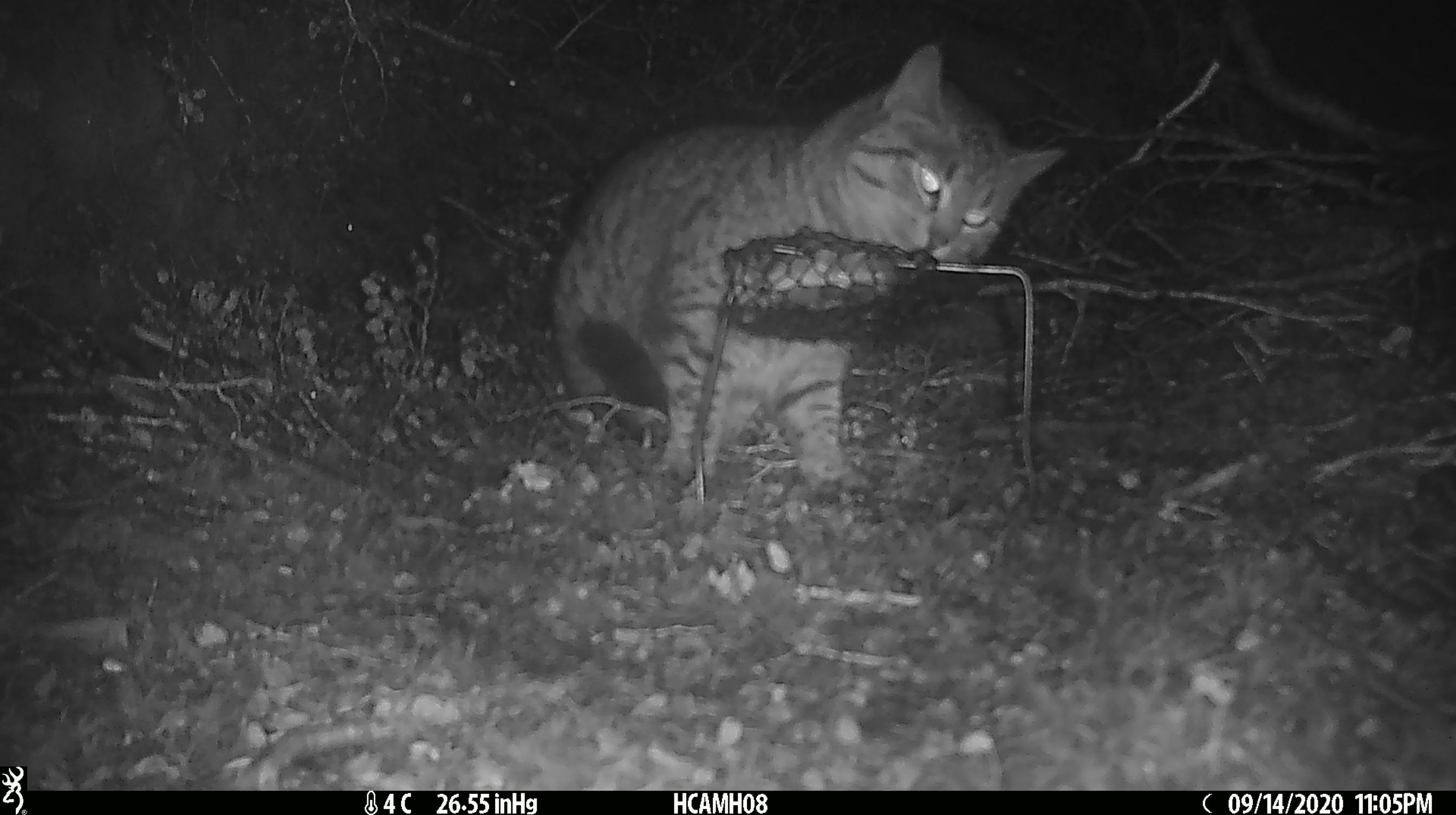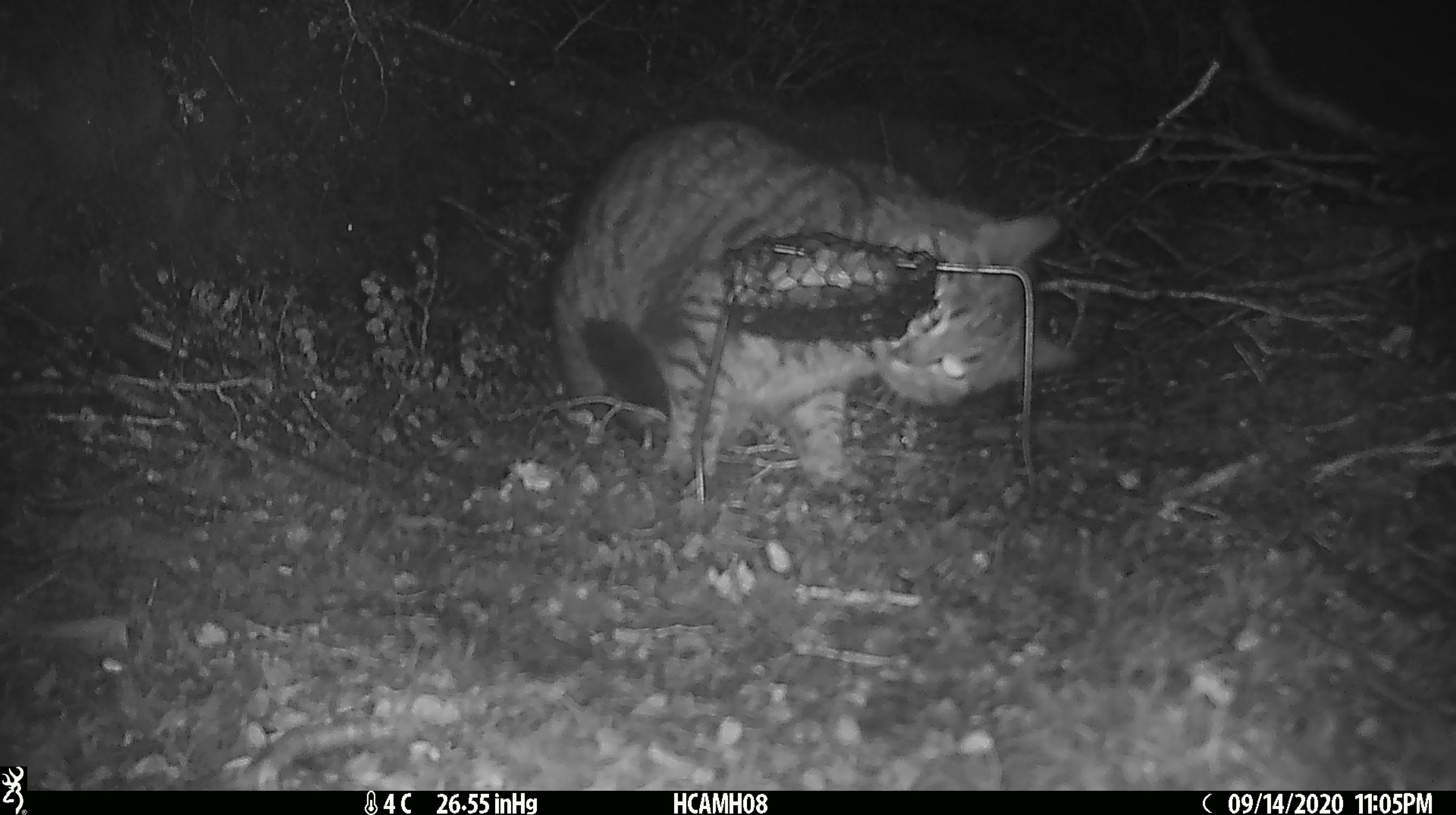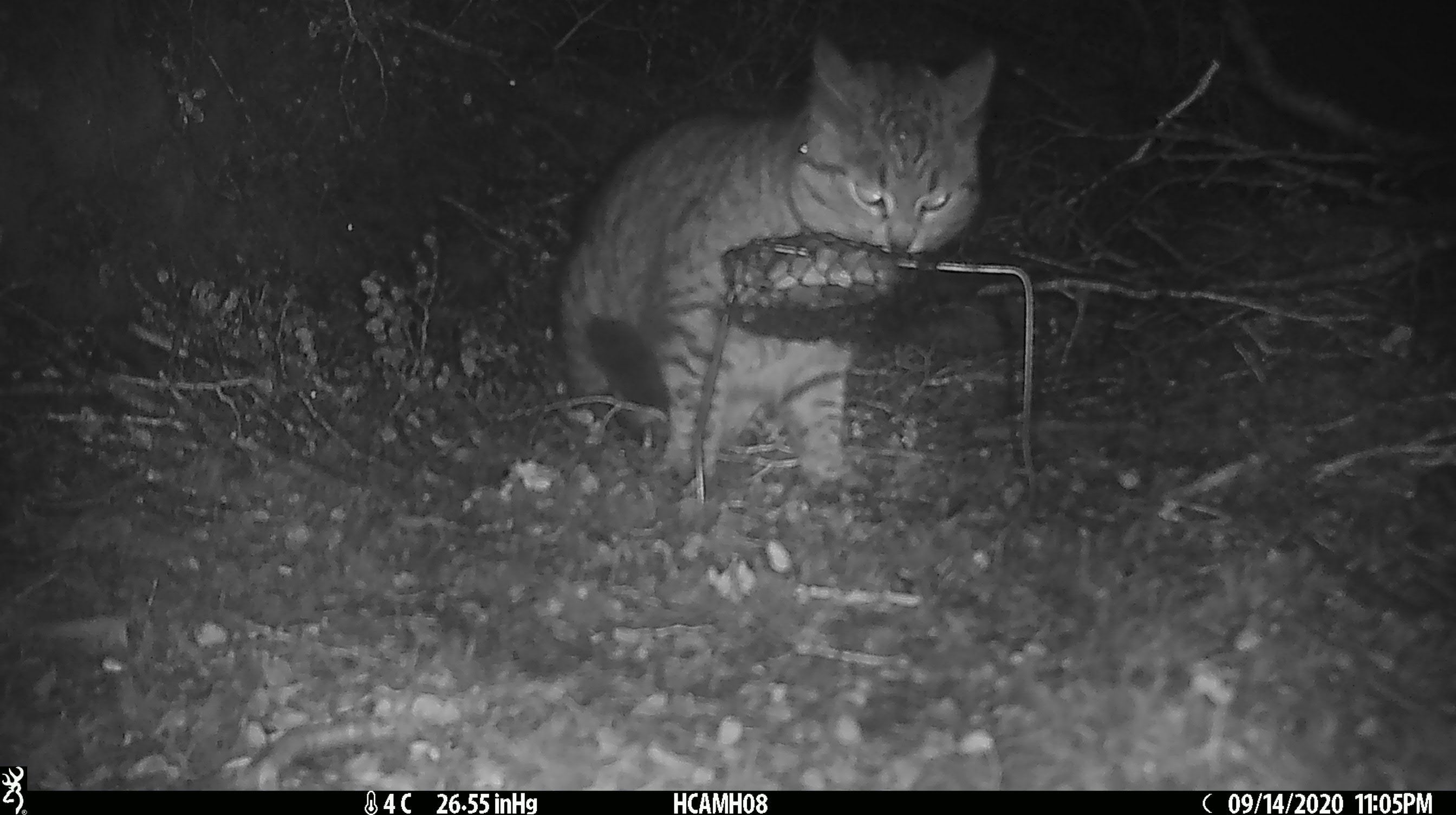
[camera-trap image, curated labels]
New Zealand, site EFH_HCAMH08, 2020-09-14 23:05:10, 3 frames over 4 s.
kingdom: Animalia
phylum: Chordata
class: Mammalia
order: Carnivora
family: Felidae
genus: Felis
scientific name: Felis catus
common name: domestic cat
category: cat